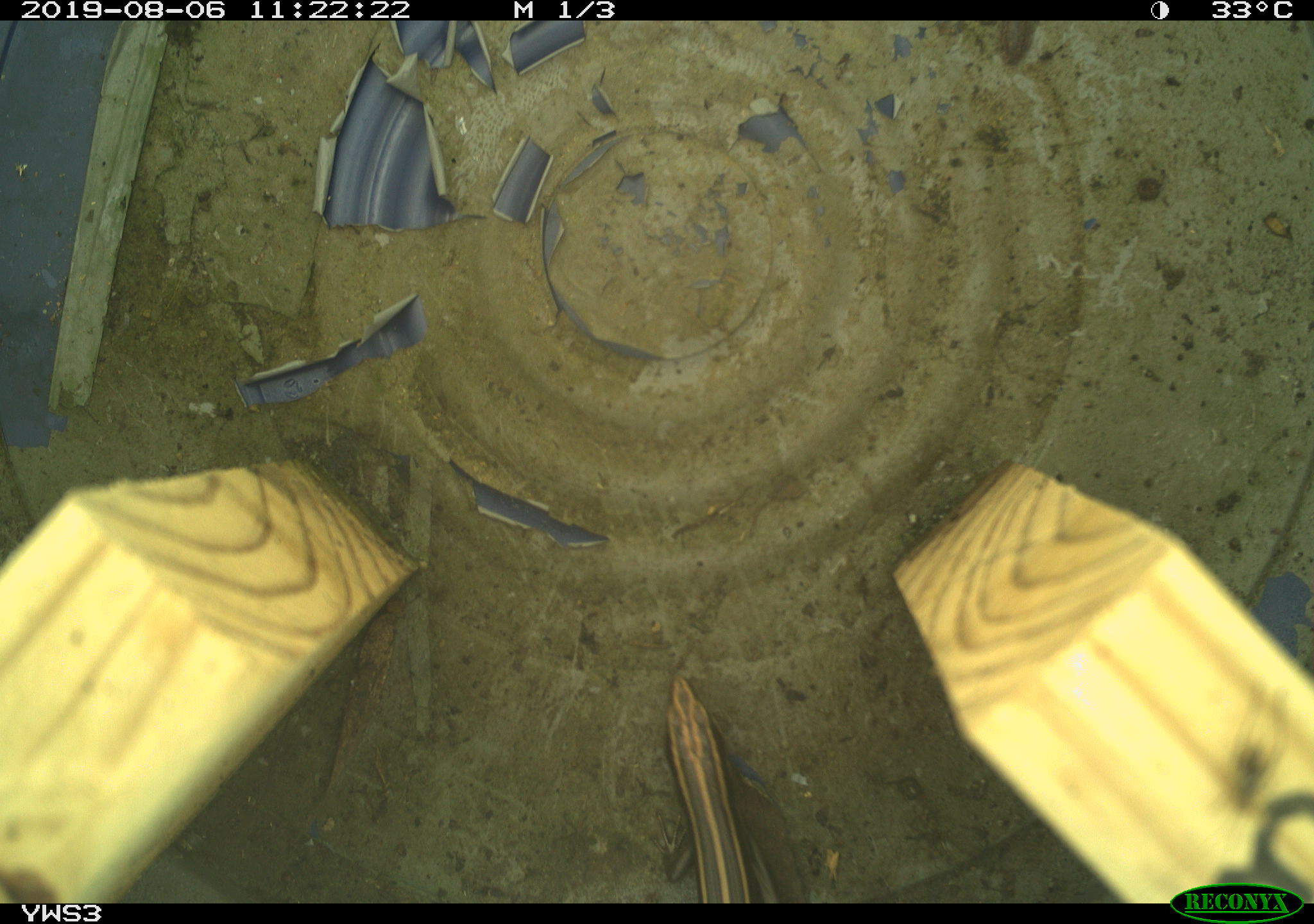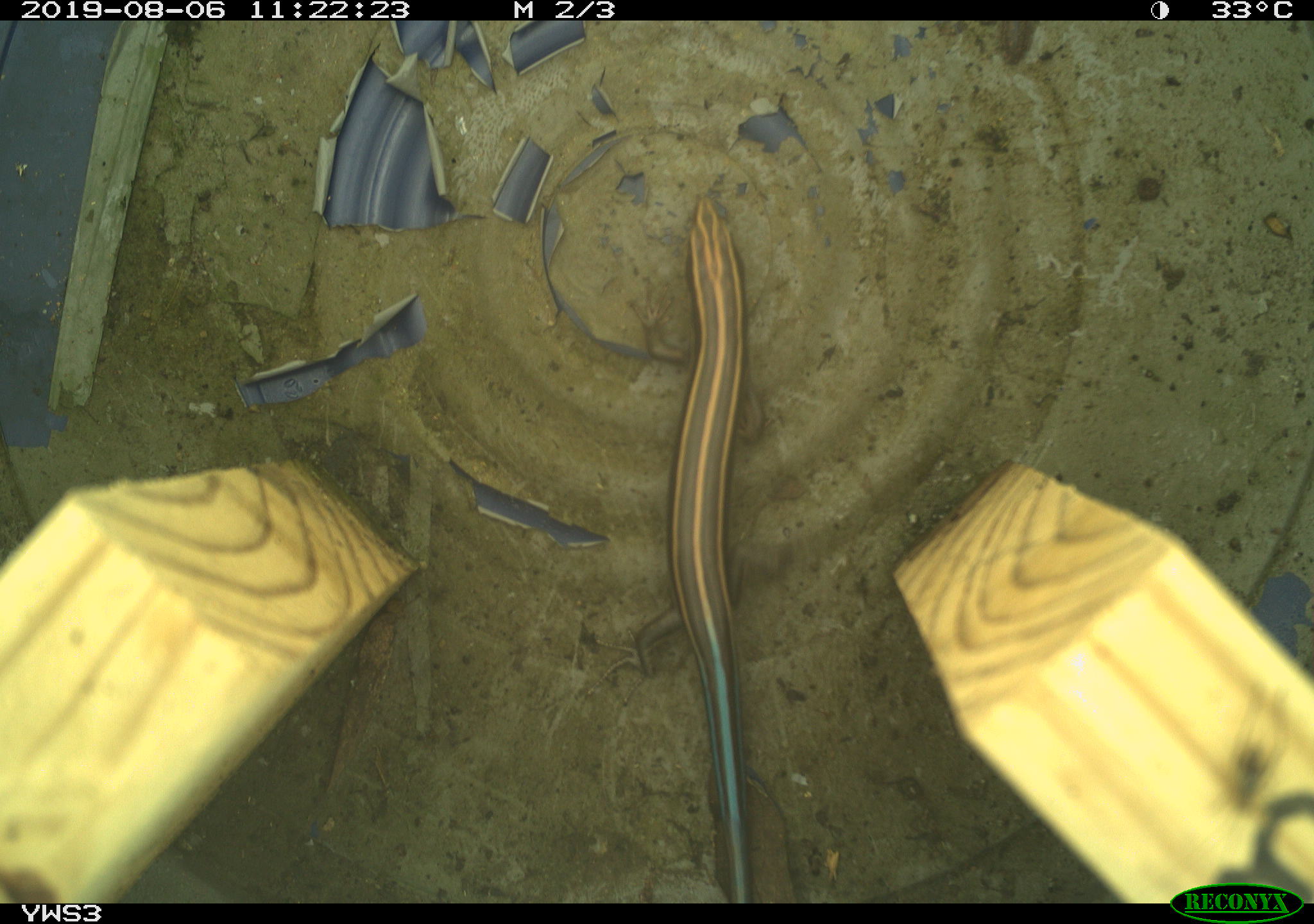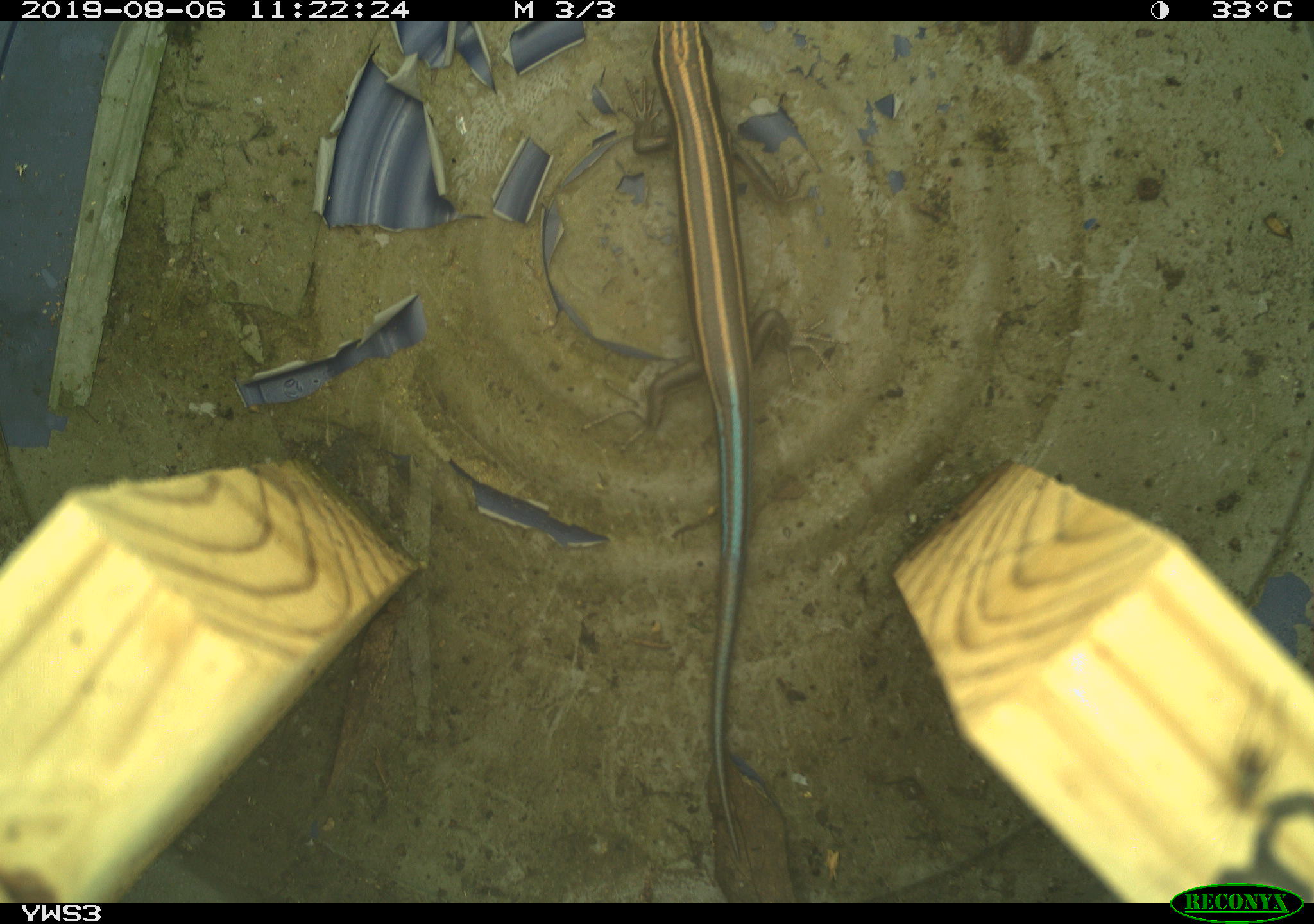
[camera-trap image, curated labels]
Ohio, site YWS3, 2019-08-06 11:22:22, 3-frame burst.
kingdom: Animalia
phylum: Chordata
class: Reptilia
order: Squamata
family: Scincidae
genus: Plestiodon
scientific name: Plestiodon fasciatus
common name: common five-lined skink